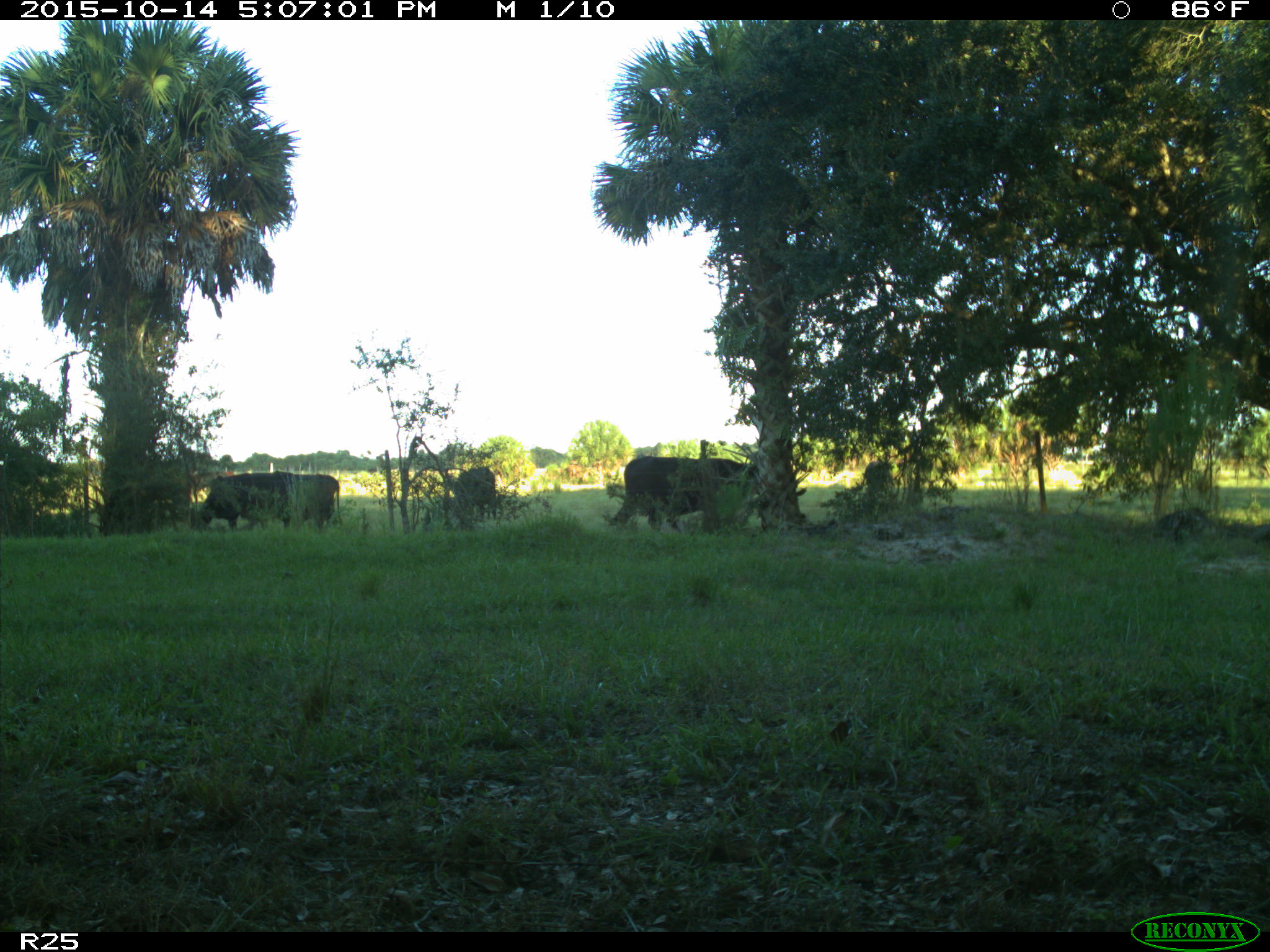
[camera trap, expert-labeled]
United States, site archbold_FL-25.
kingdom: Animalia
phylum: Chordata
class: Mammalia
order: Artiodactyla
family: Bovidae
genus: Bos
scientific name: Bos taurus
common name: domestic cow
Bos taurus (domestic cow).